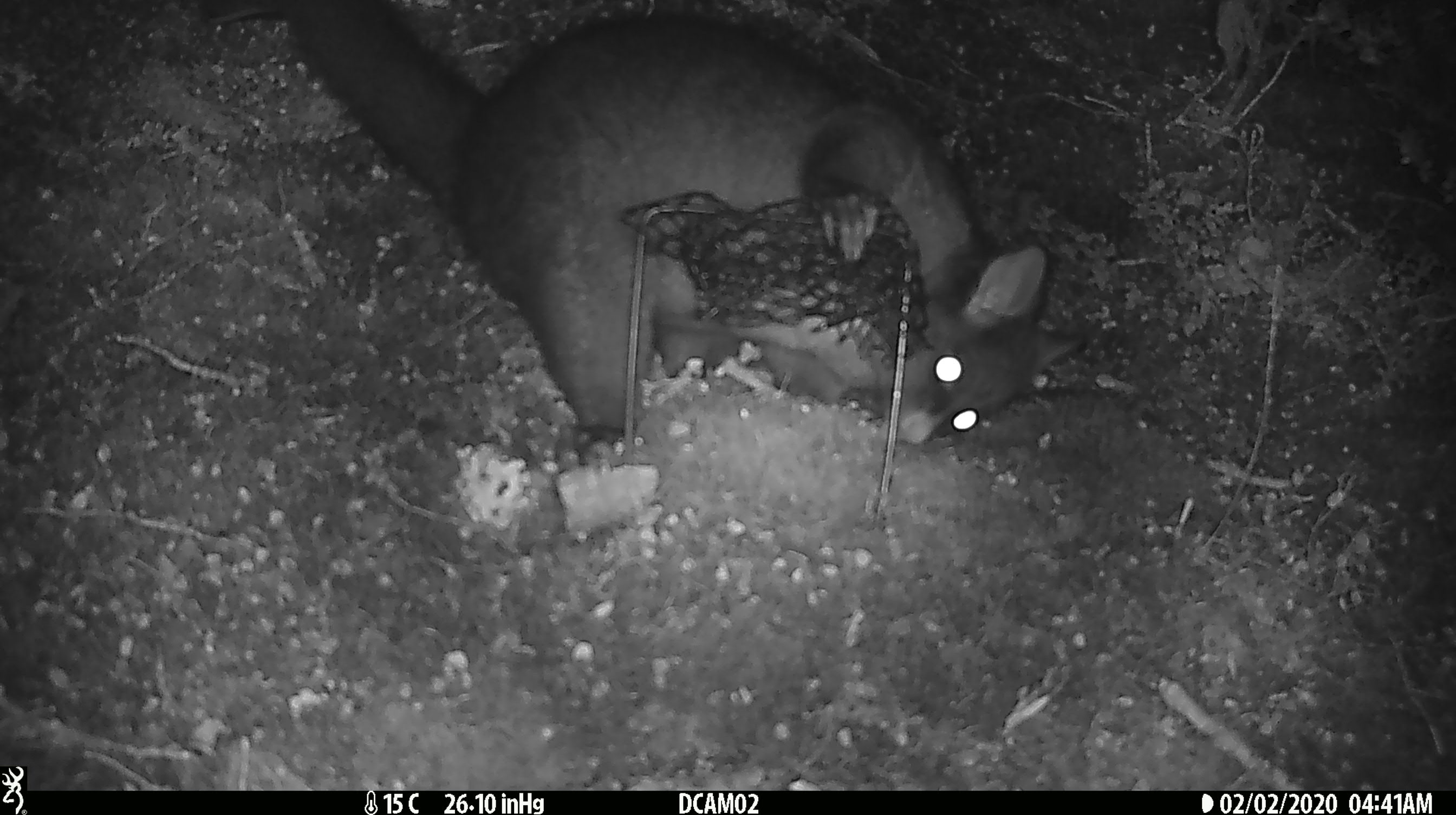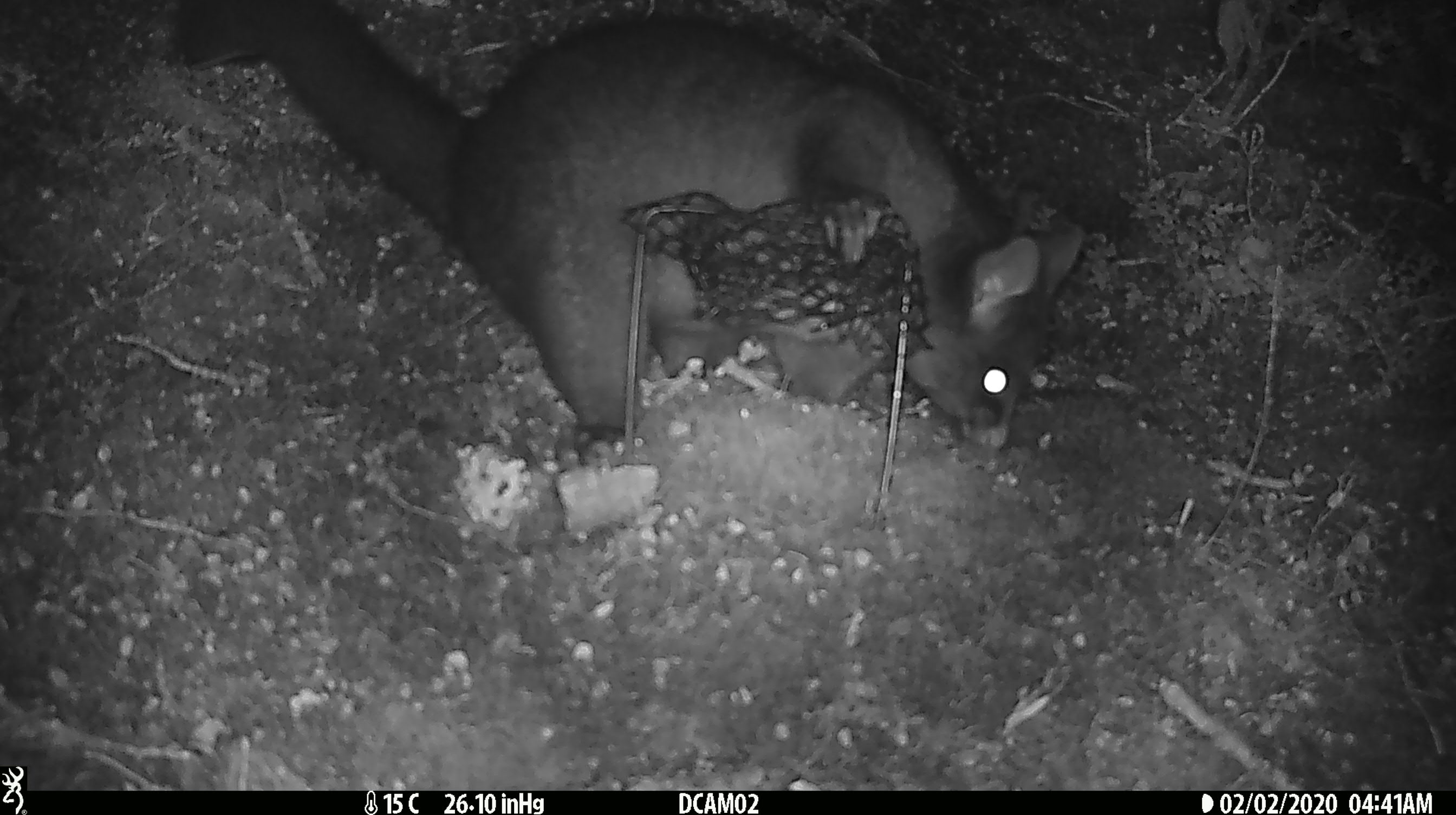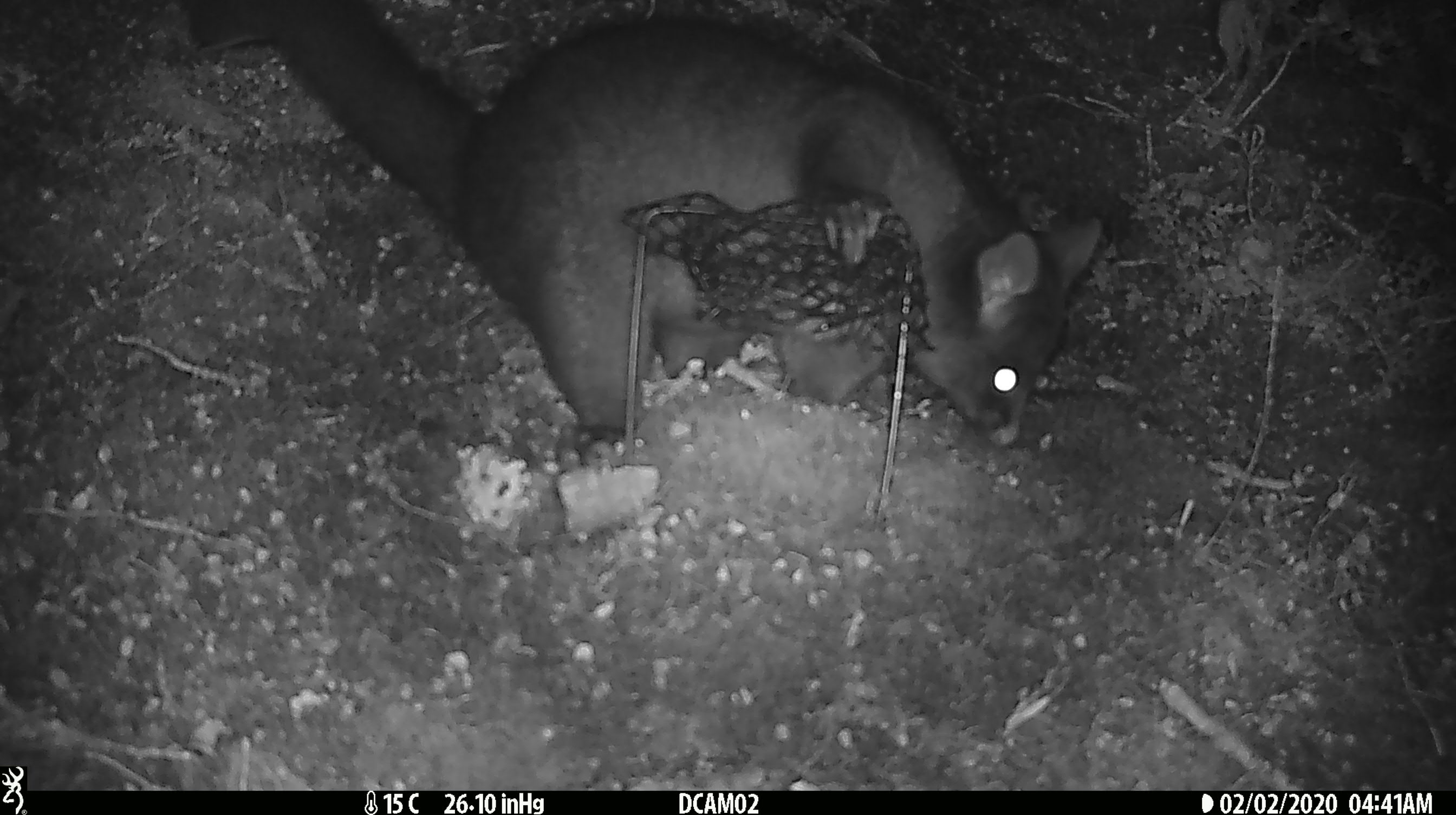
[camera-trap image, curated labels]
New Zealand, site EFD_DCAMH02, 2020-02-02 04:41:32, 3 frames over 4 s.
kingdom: Animalia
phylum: Chordata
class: Mammalia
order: Diprotodontia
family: Phalangeridae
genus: Trichosurus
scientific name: Trichosurus vulpecula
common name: common brushtail possum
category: possum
Possum (common brushtail possum) (Trichosurus vulpecula).